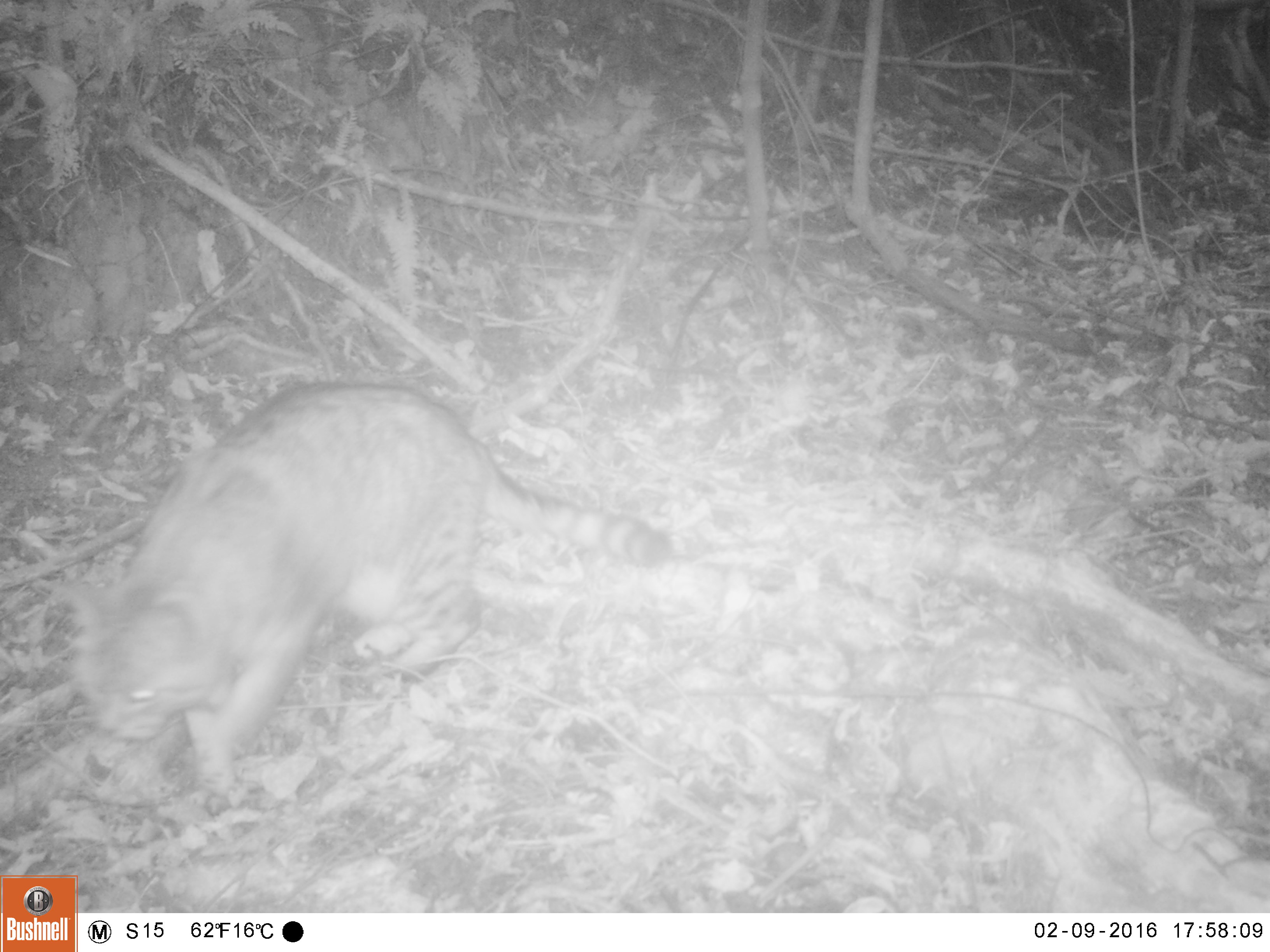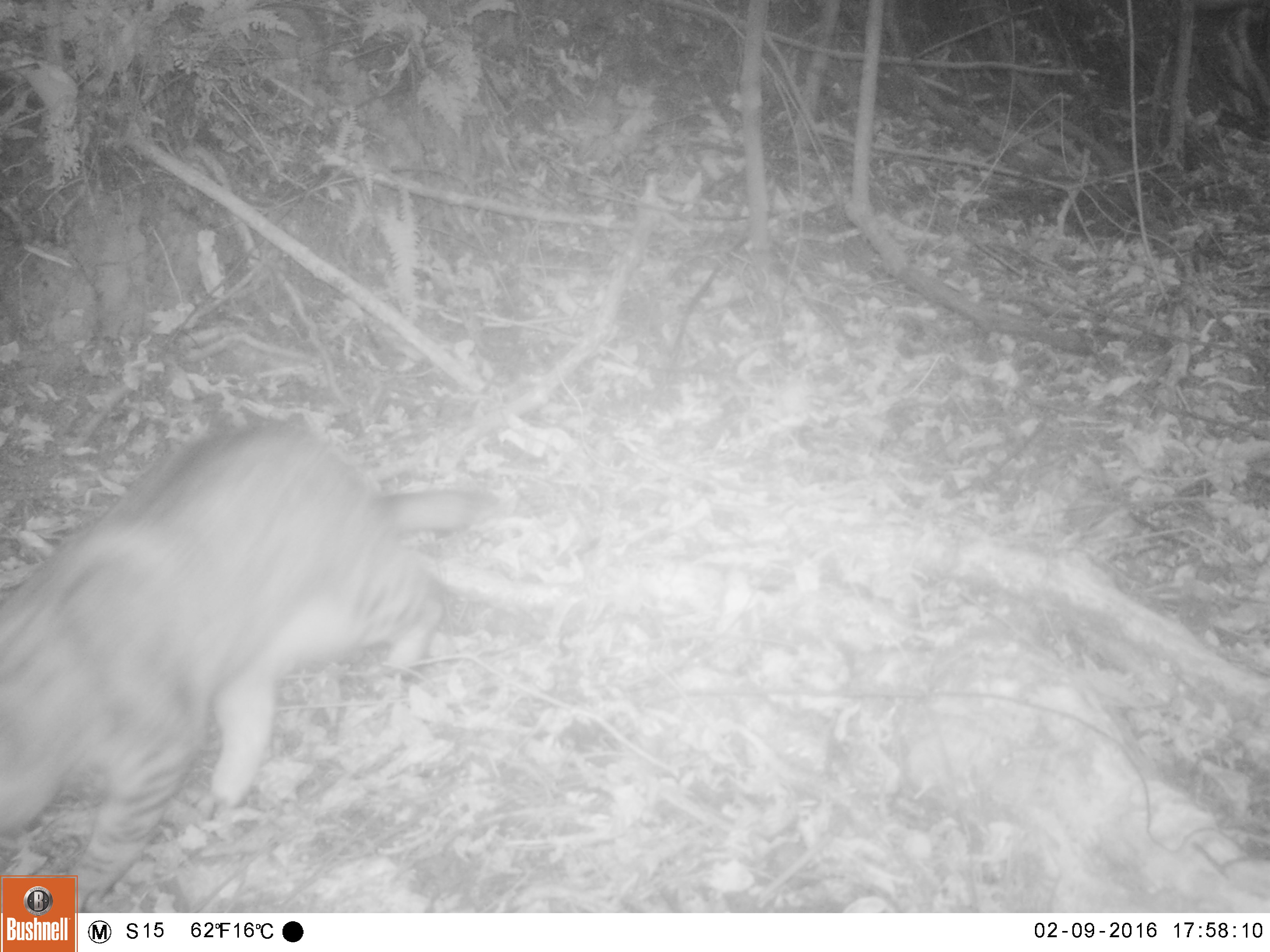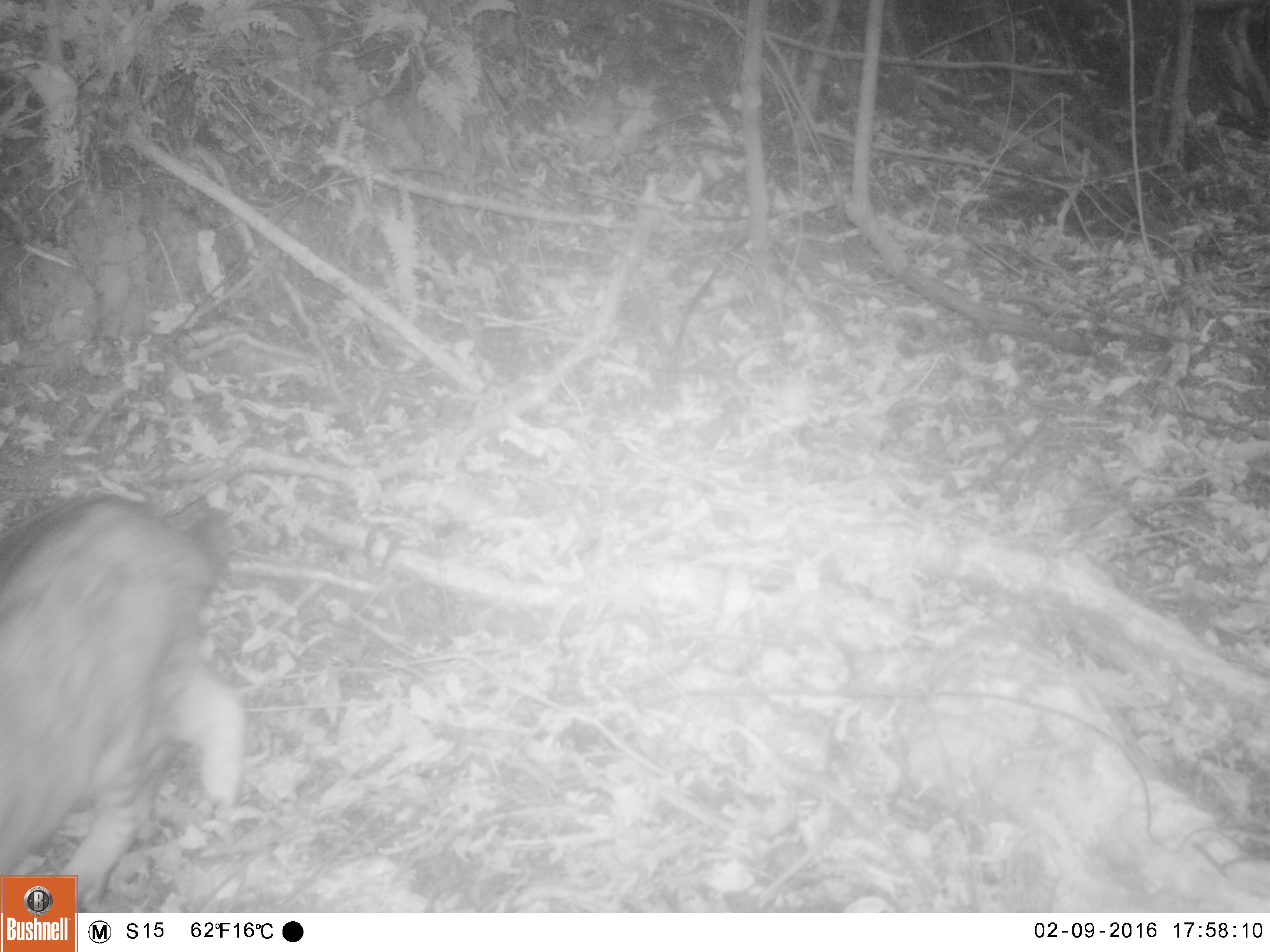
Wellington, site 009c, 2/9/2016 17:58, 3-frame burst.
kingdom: Animalia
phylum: Chordata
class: Mammalia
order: Carnivora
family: Felidae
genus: Felis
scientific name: Felis catus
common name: cat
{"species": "cat (Felis catus)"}